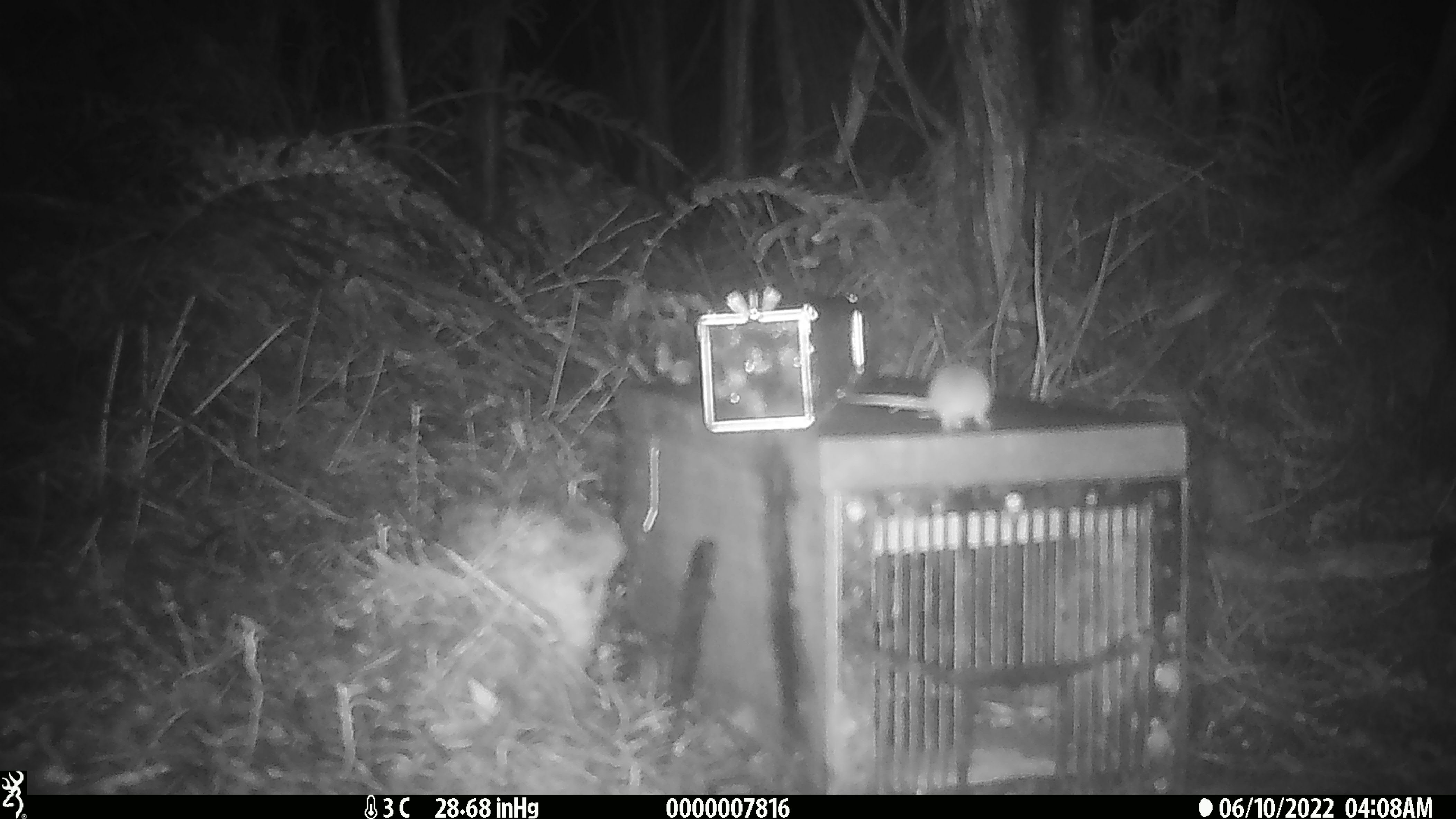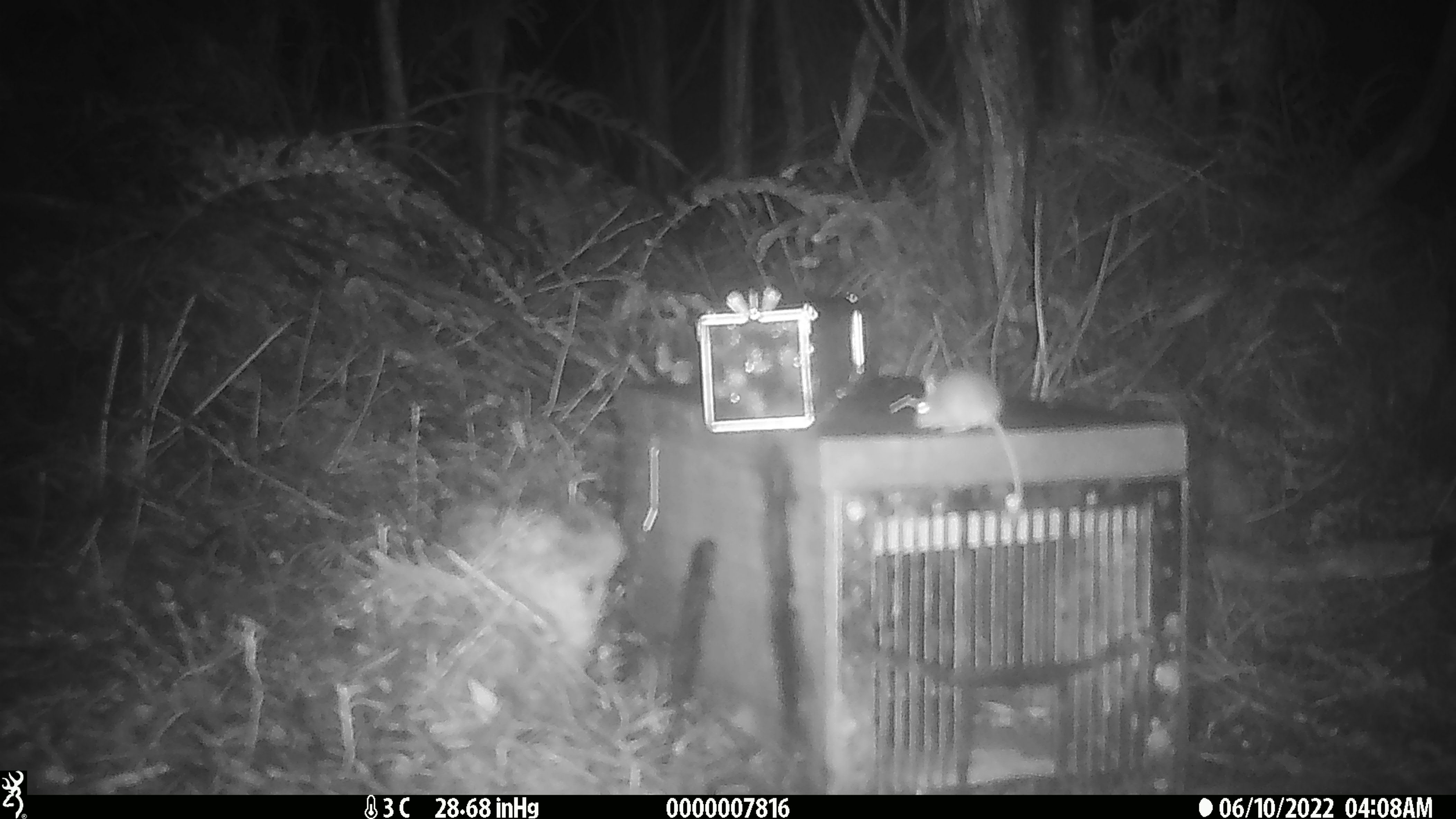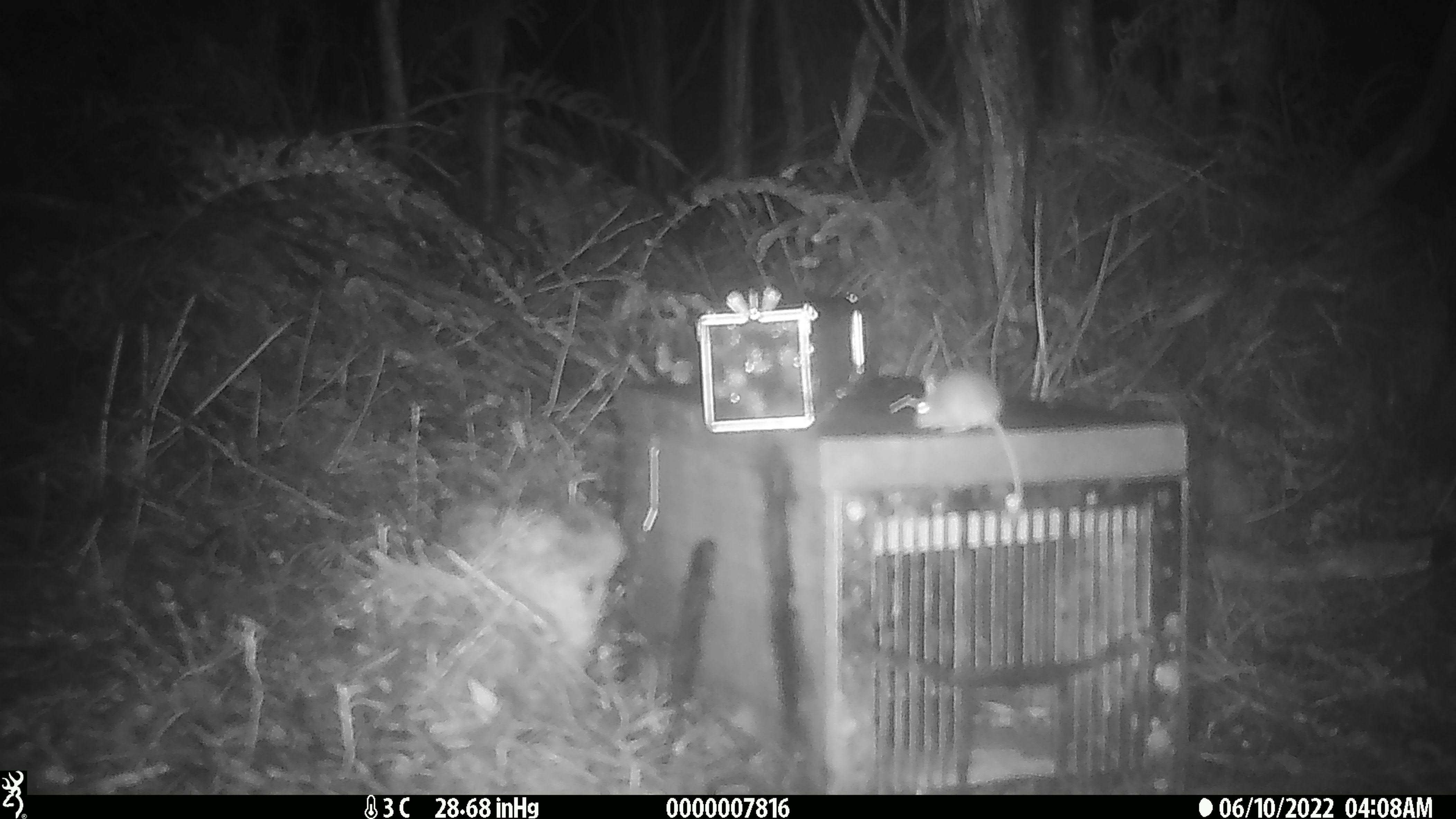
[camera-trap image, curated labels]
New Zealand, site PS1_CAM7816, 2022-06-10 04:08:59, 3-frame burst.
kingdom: Animalia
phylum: Chordata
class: Mammalia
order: Rodentia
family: Muridae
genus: Mus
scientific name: Mus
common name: mouse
Mouse (Mus).